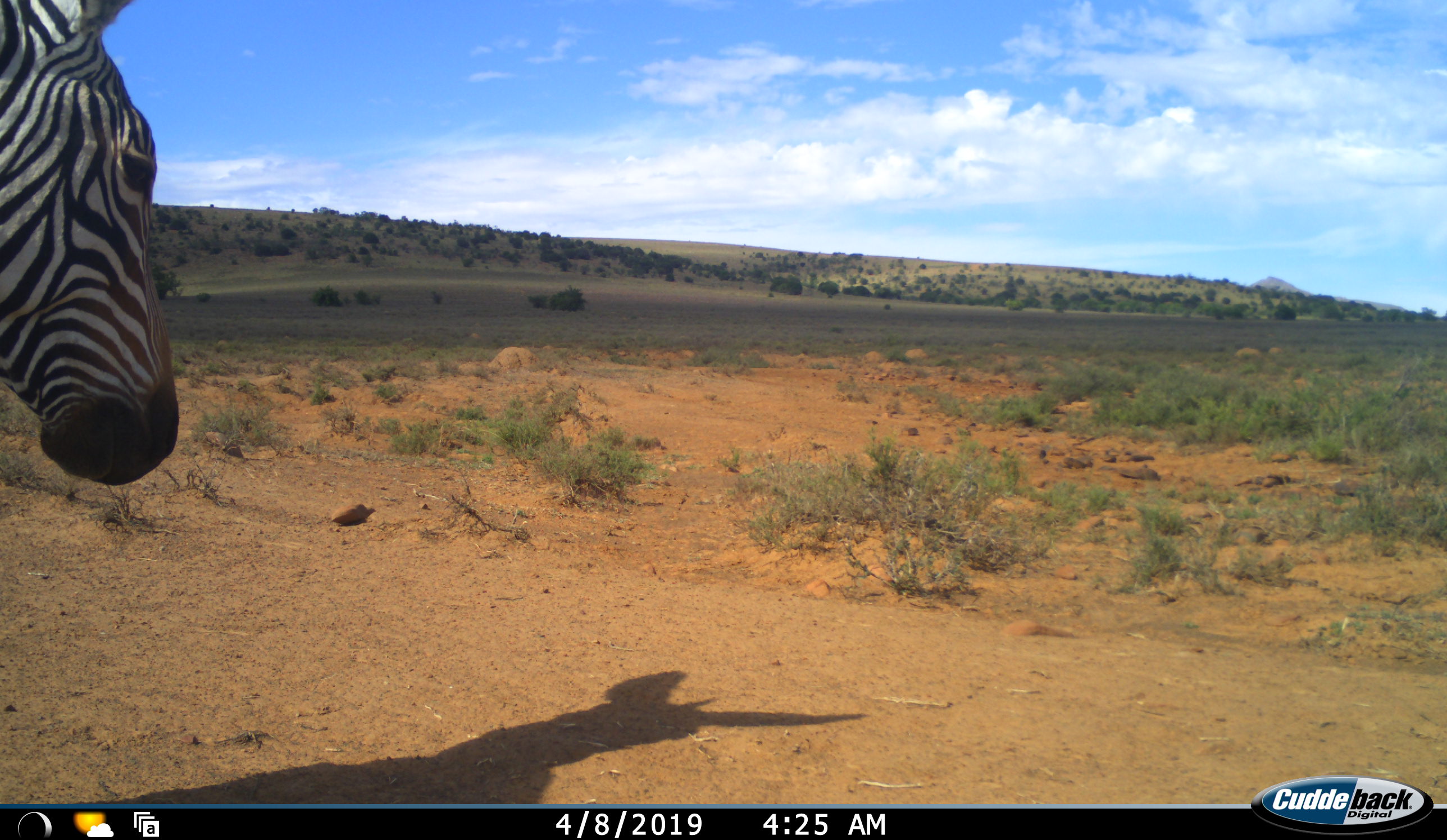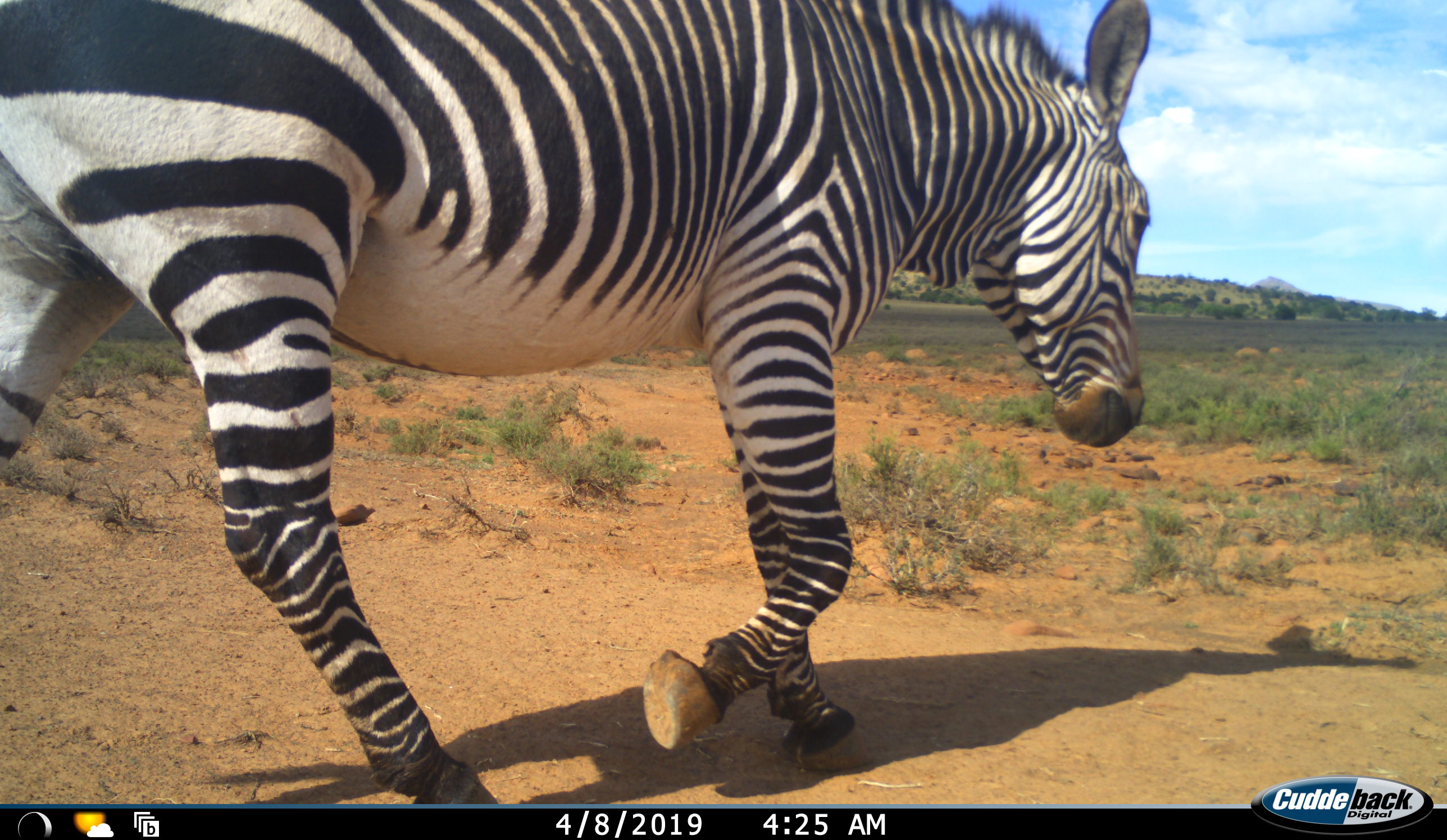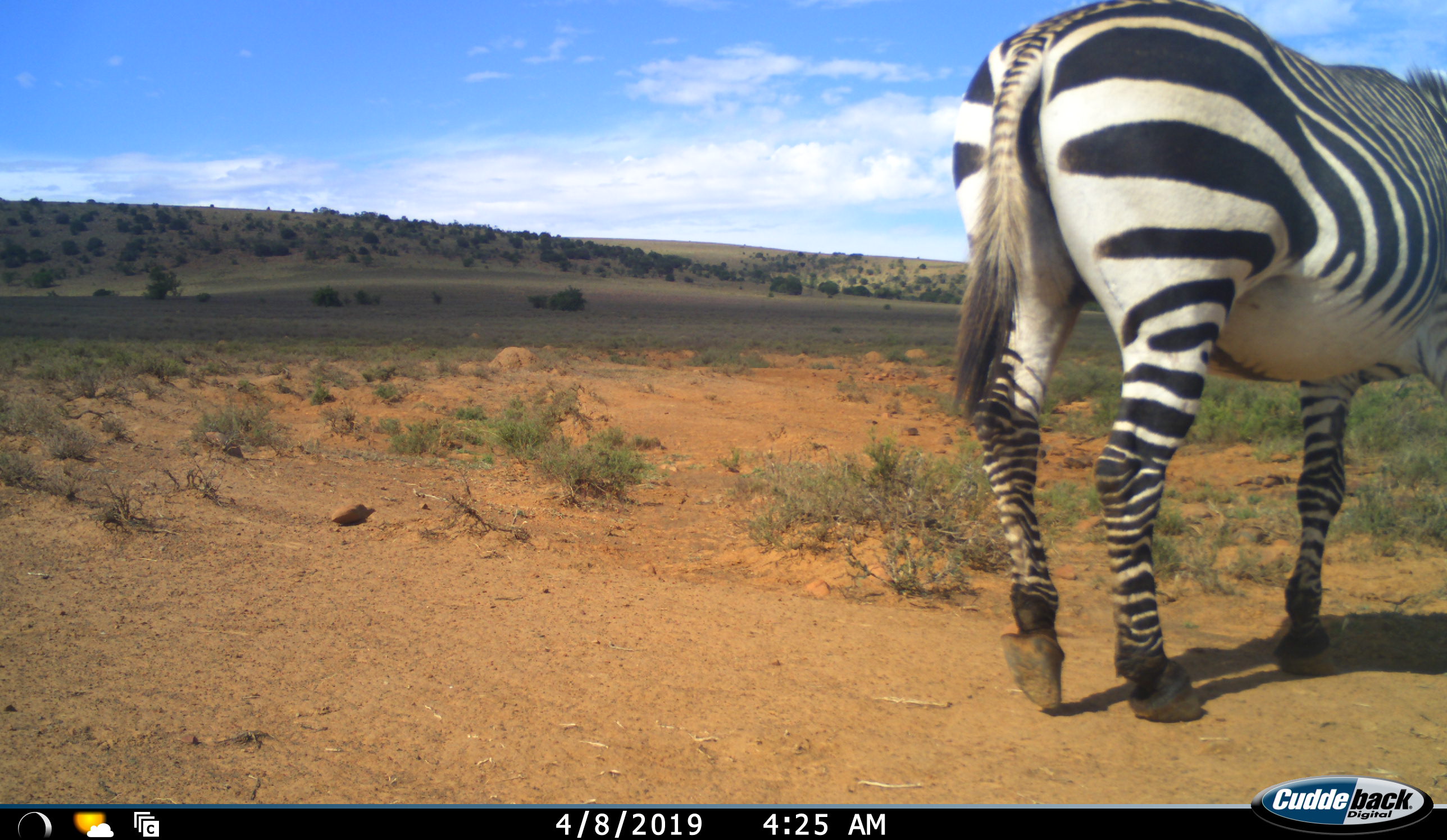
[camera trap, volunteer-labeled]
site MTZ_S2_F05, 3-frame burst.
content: unidentified animal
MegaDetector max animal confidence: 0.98